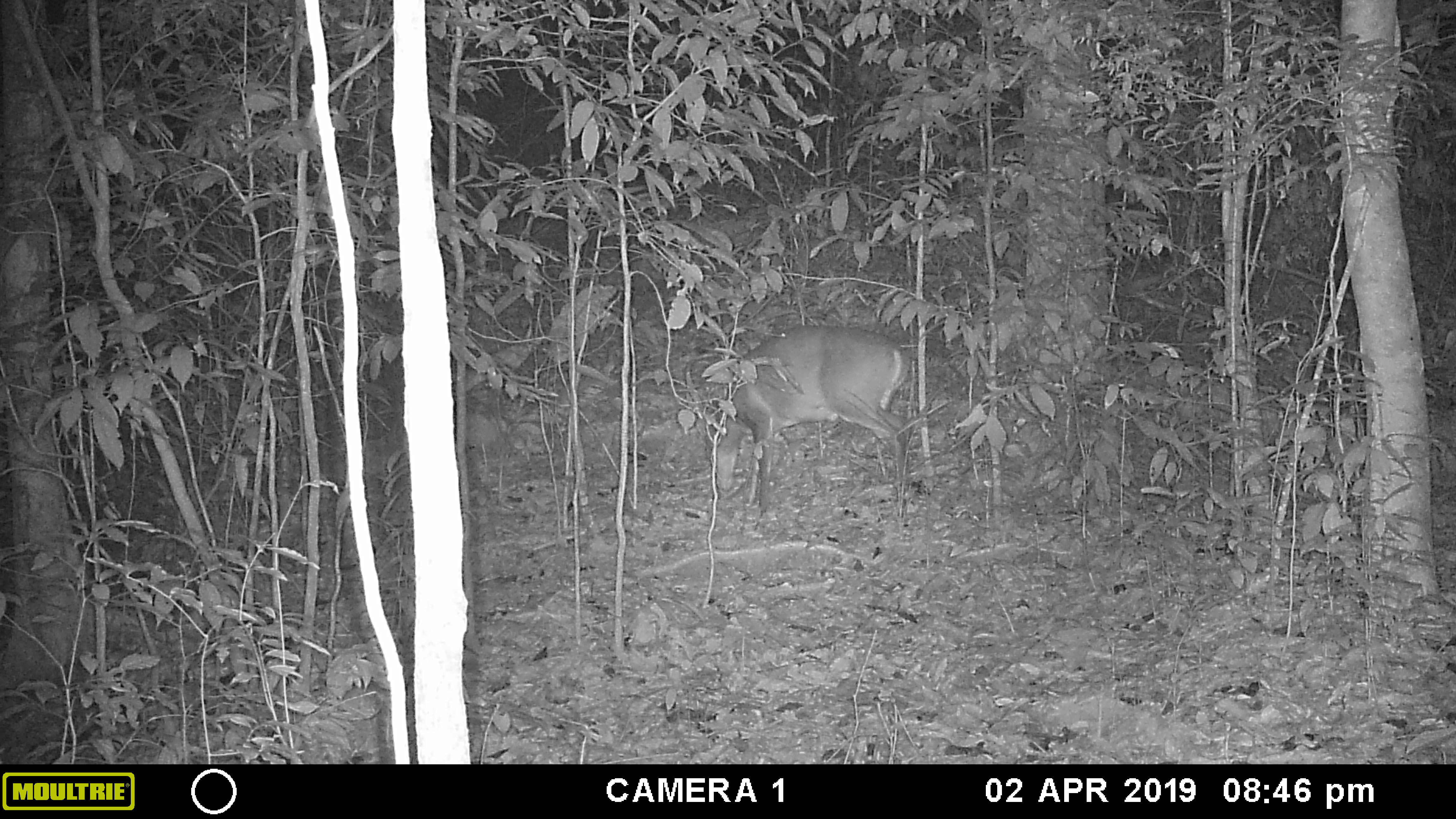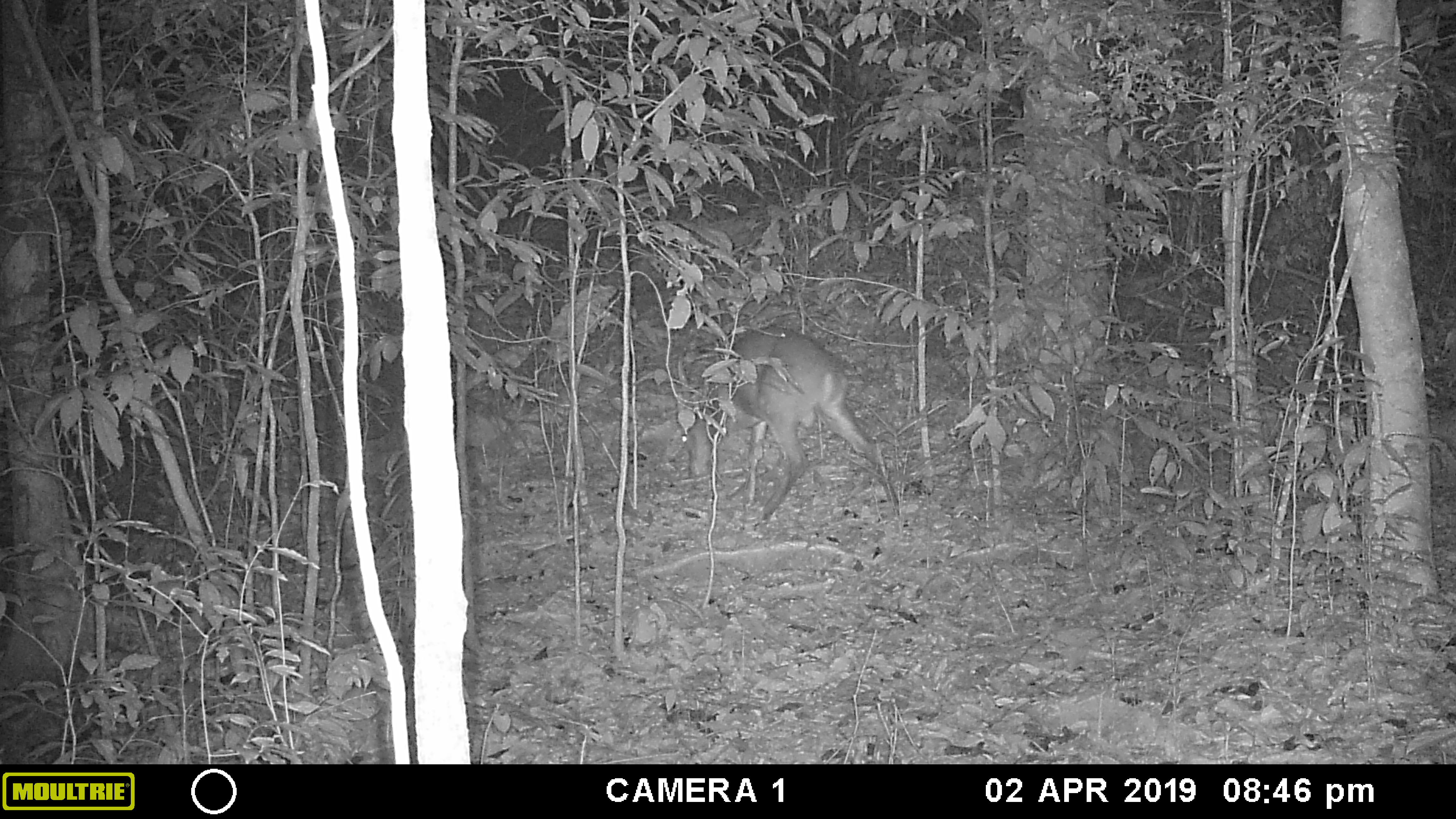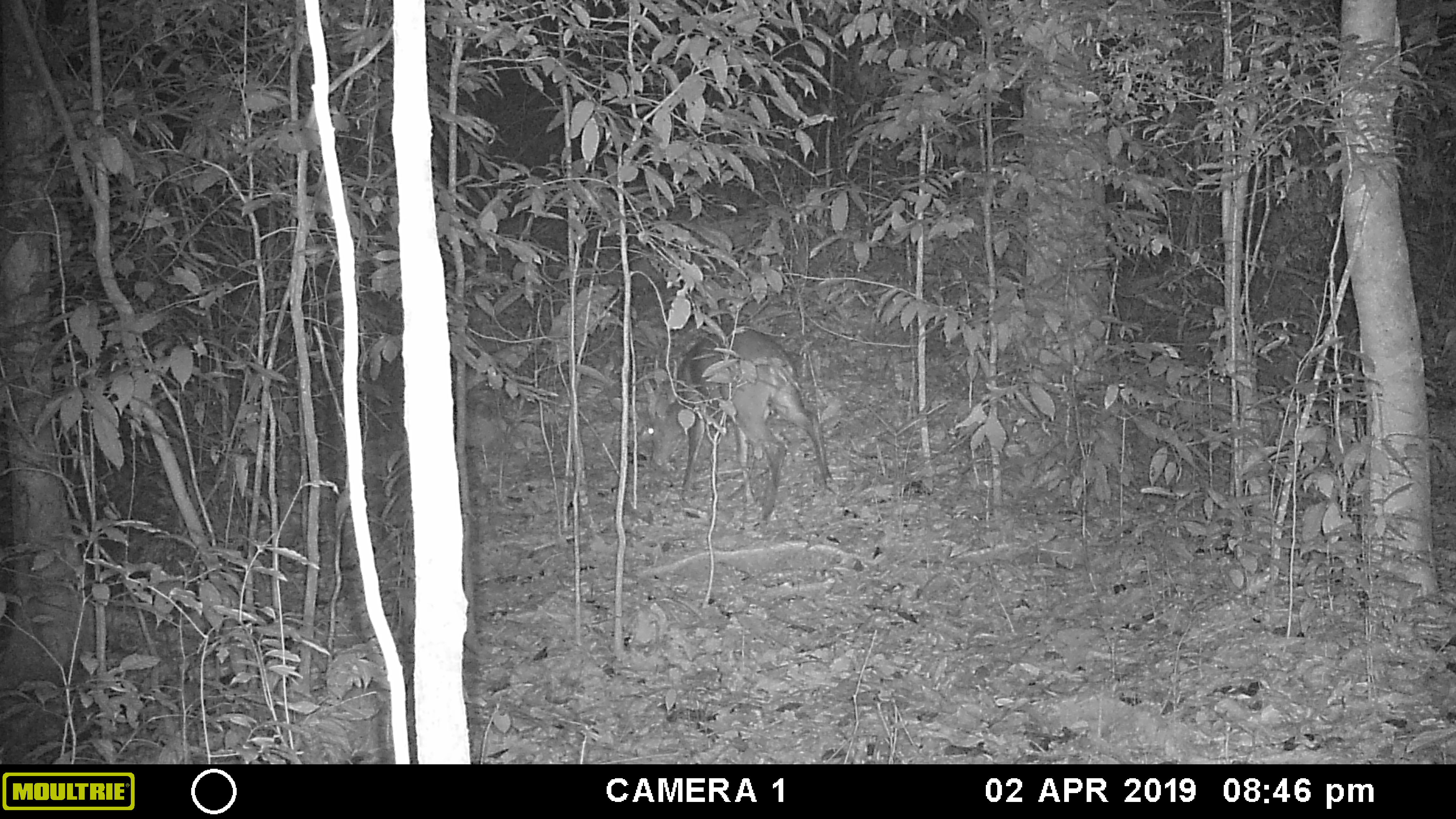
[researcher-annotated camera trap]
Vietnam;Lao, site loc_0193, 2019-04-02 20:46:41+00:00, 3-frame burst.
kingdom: Animalia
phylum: Chordata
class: Mammalia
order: Artiodactyla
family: Cervidae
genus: Muntiacus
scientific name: Muntiacus vuquangensis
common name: large-antlered muntjac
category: large antlered muntjac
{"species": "large antlered muntjac (large-antlered muntjac) (Muntiacus vuquangensis)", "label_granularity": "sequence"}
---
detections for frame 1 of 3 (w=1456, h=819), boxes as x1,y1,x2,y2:
large antlered muntjac: 702,324,912,512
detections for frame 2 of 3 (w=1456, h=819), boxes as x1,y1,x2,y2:
large antlered muntjac: 675,323,902,522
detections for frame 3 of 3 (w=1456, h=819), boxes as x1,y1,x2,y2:
large antlered muntjac: 644,324,834,524